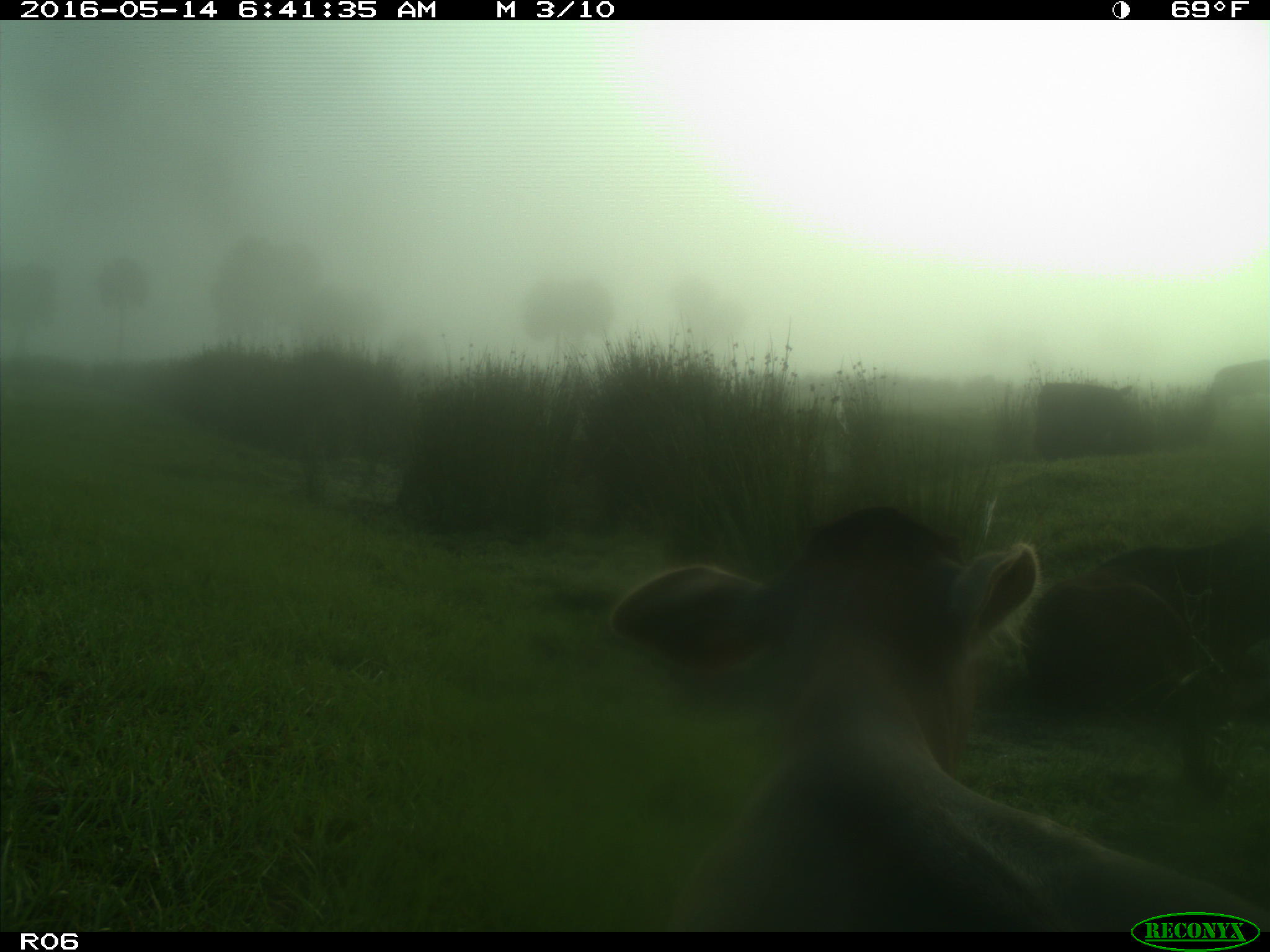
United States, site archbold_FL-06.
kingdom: Animalia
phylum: Chordata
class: Mammalia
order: Artiodactyla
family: Bovidae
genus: Bos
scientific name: Bos taurus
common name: domestic cow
Bos taurus (domestic cow).